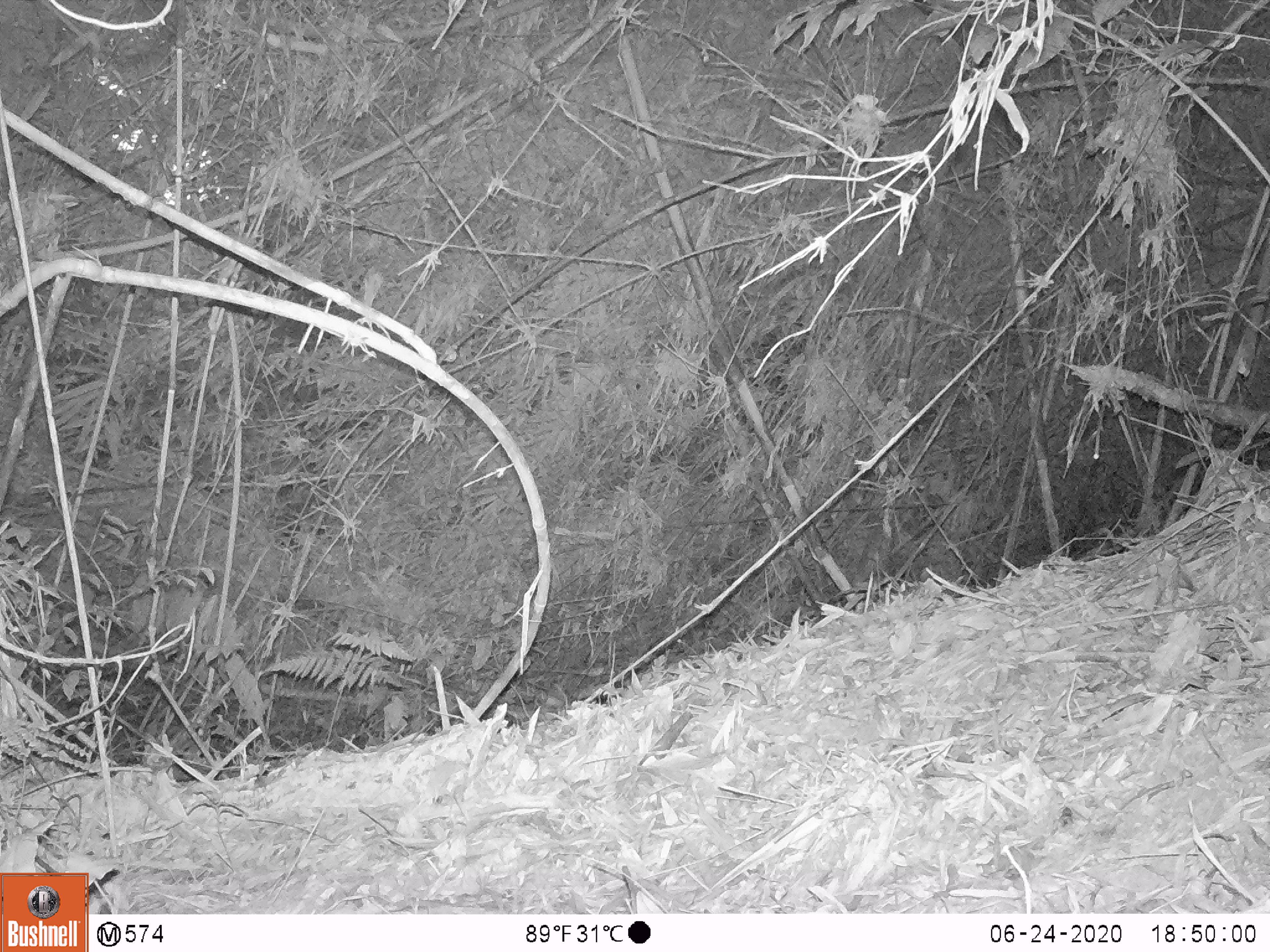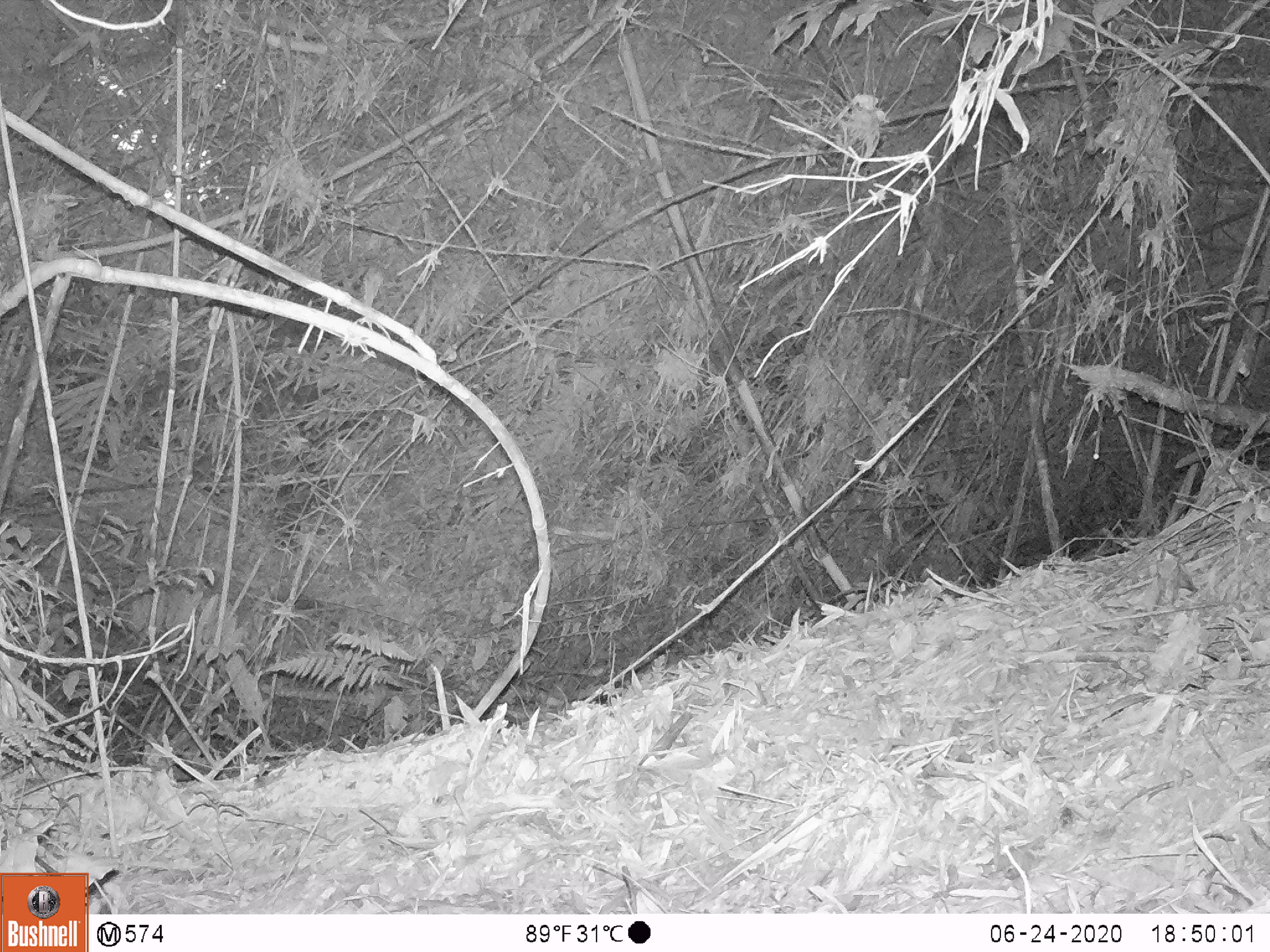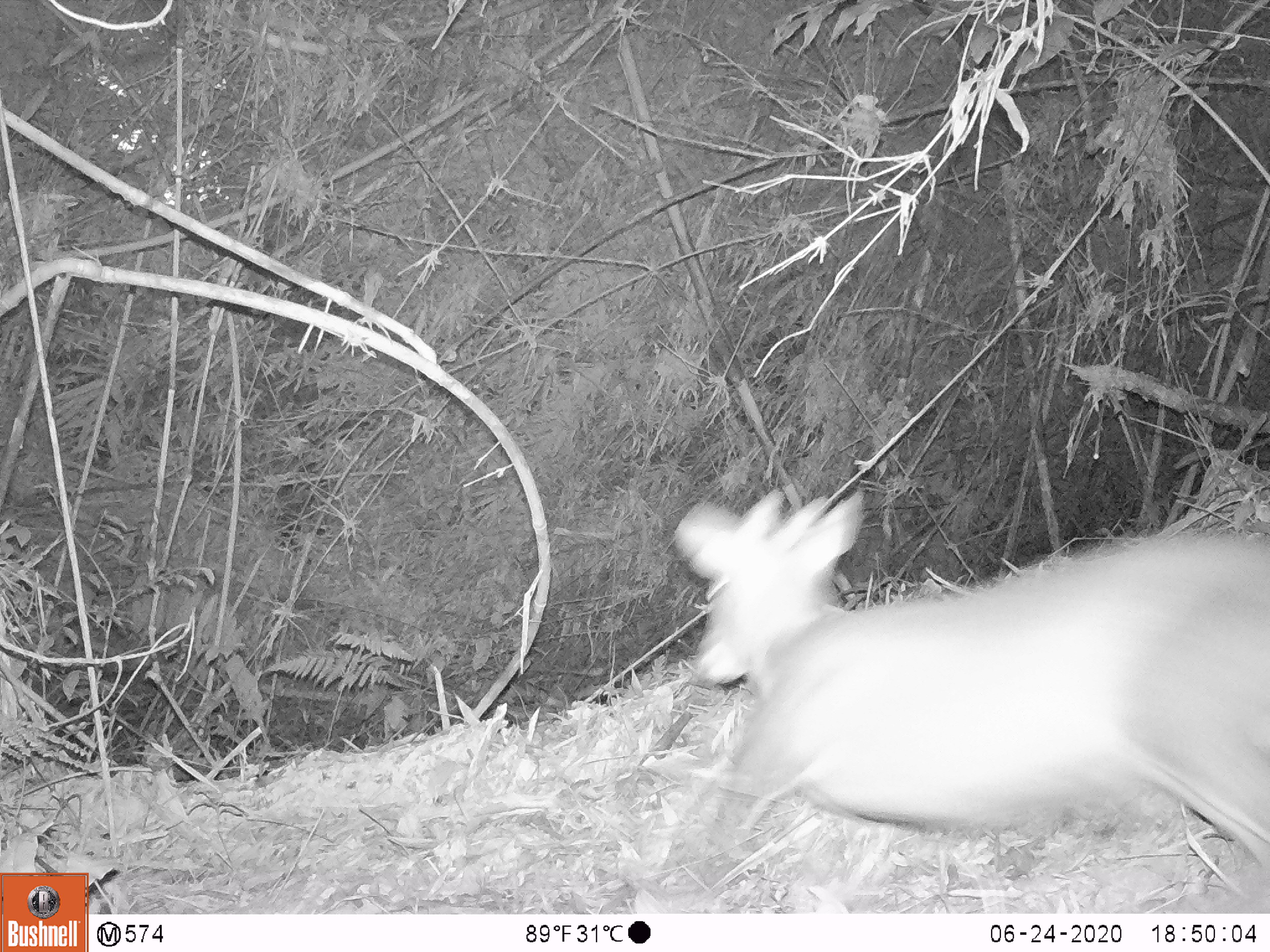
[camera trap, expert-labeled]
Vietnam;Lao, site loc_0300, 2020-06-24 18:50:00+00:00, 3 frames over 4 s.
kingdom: Animalia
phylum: Chordata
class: Mammalia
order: Artiodactyla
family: Cervidae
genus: Muntiacus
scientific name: Muntiacus rooseveltorum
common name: roosevelt's muntjac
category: roosevelts muntjac group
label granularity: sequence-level